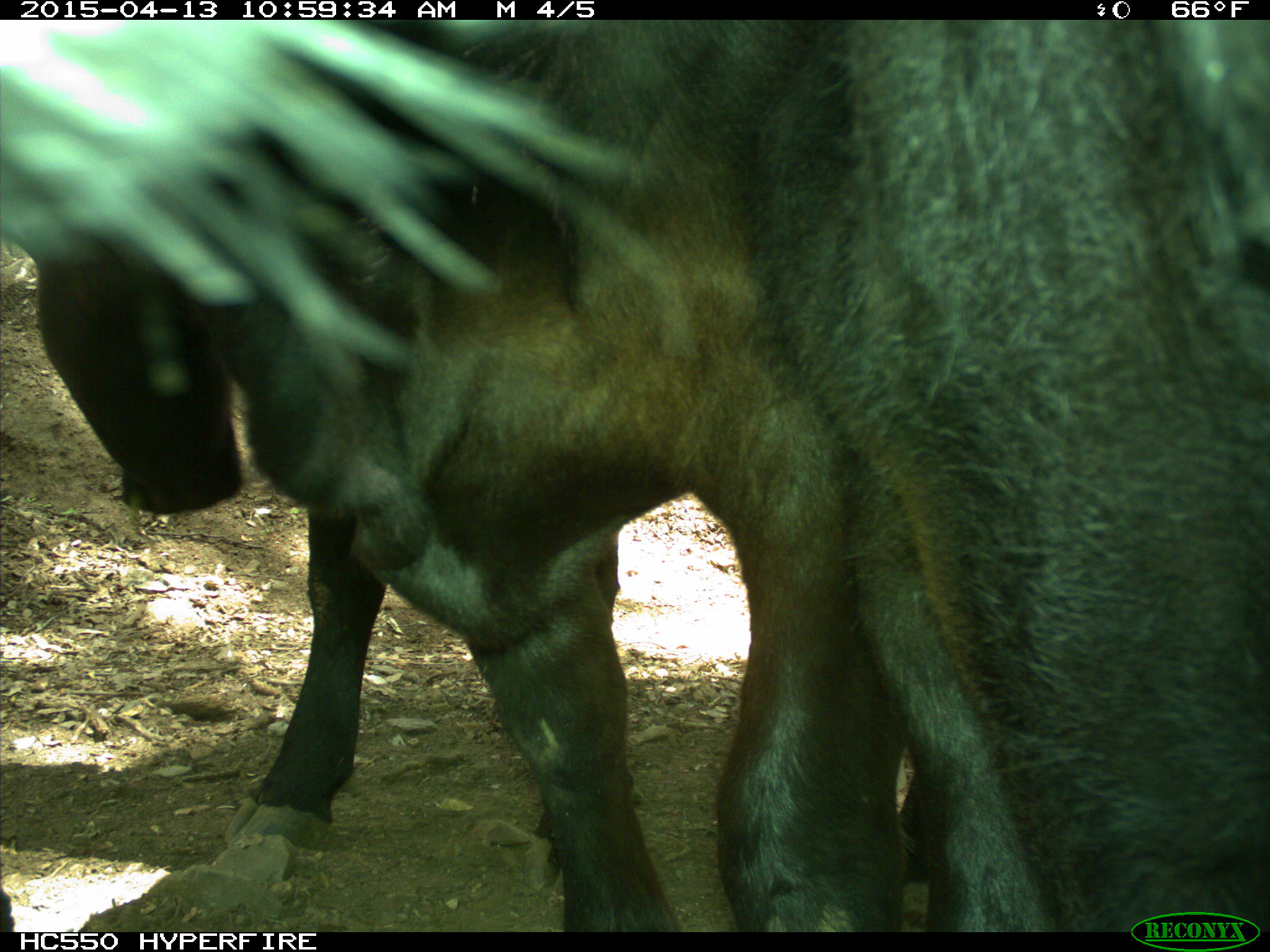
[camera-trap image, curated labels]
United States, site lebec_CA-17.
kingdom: Animalia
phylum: Chordata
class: Mammalia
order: Artiodactyla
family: Bovidae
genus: Bos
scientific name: Bos taurus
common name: domestic cow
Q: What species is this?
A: Bos taurus (domestic cow).